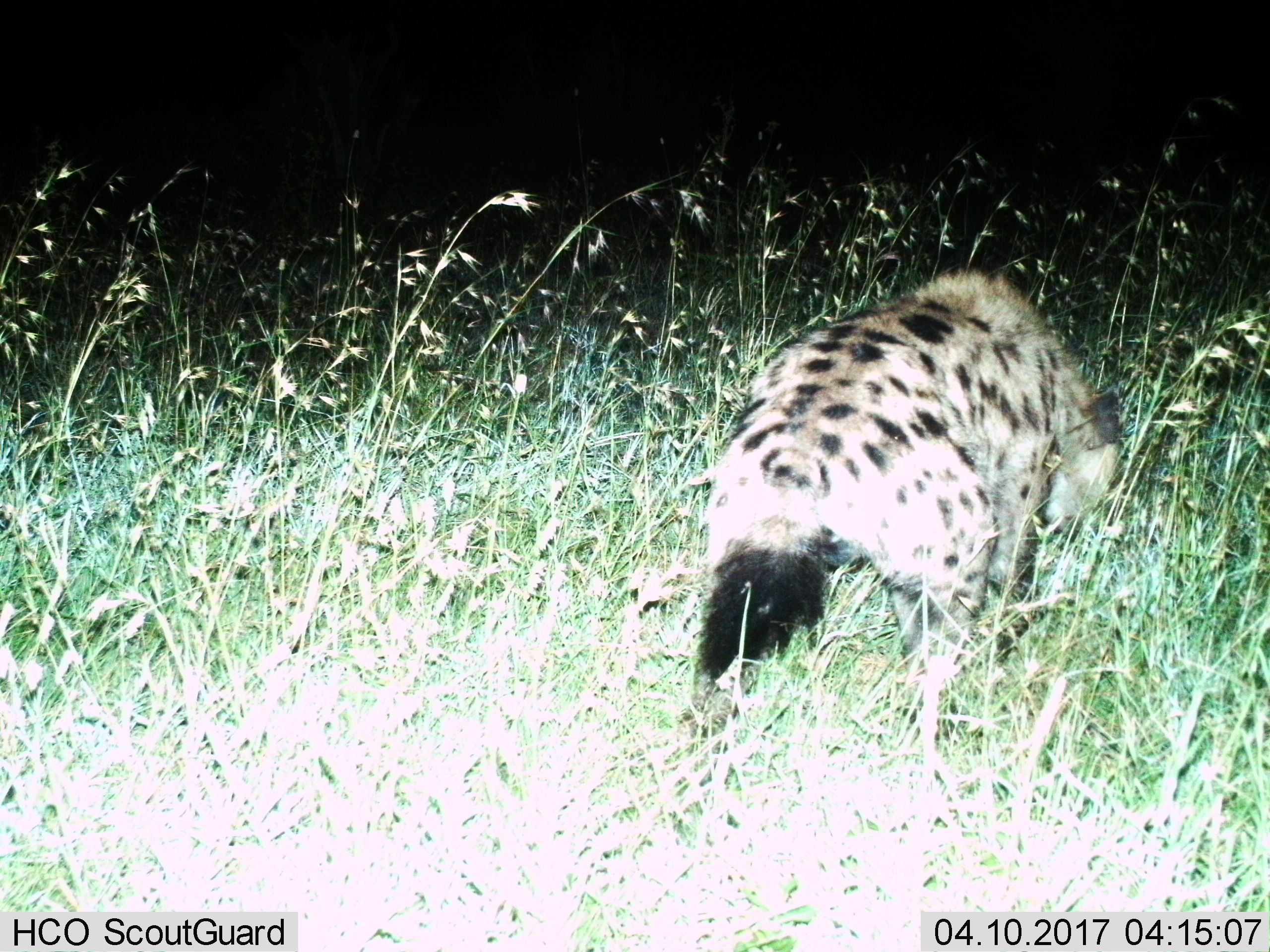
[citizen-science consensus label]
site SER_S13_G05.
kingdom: Animalia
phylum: Chordata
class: Mammalia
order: Carnivora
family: Hyaenidae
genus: Crocuta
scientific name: Crocuta crocuta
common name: spotted hyena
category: hyenaspotted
Hyenaspotted (spotted hyena) (Crocuta crocuta), count 1. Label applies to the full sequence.